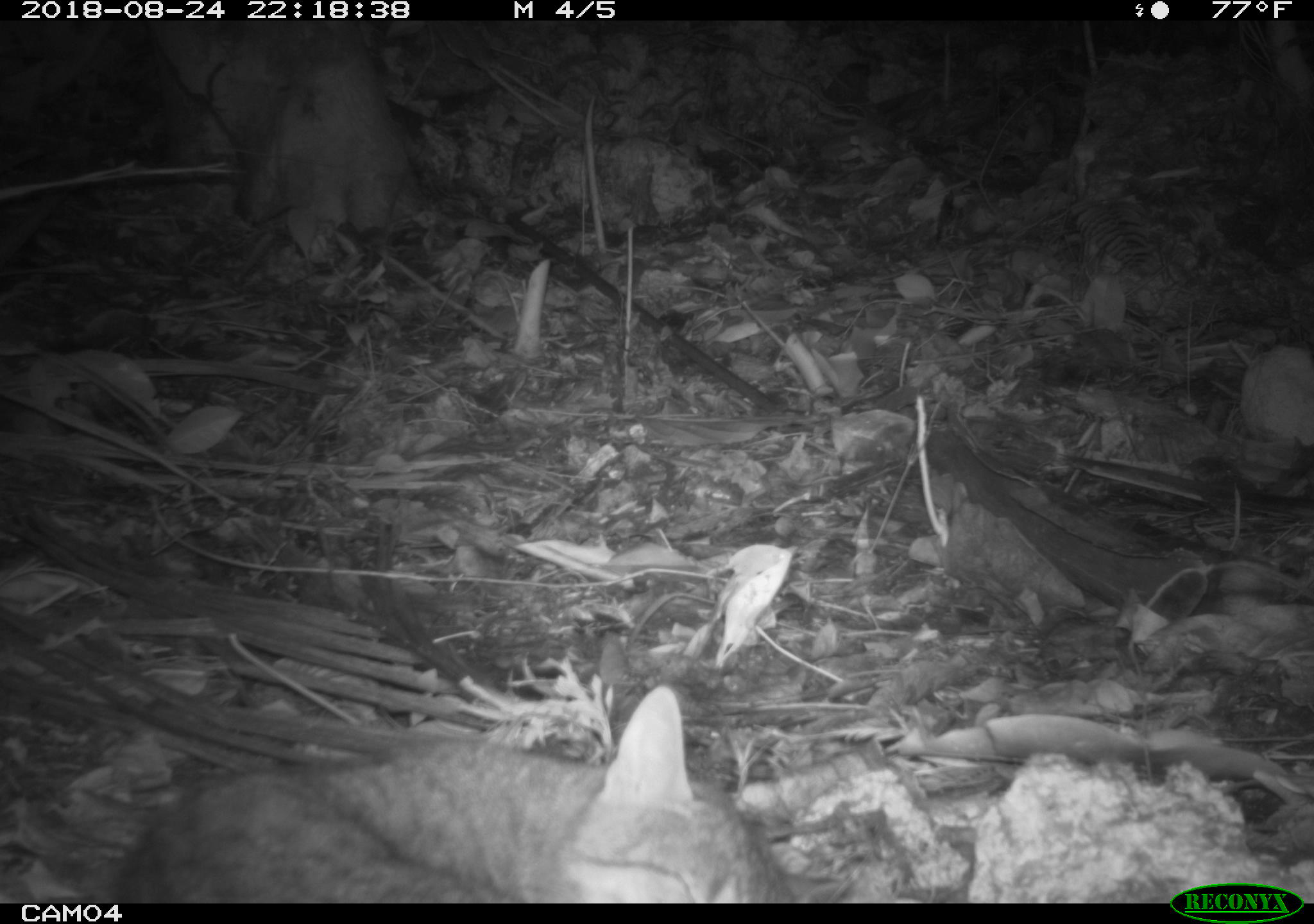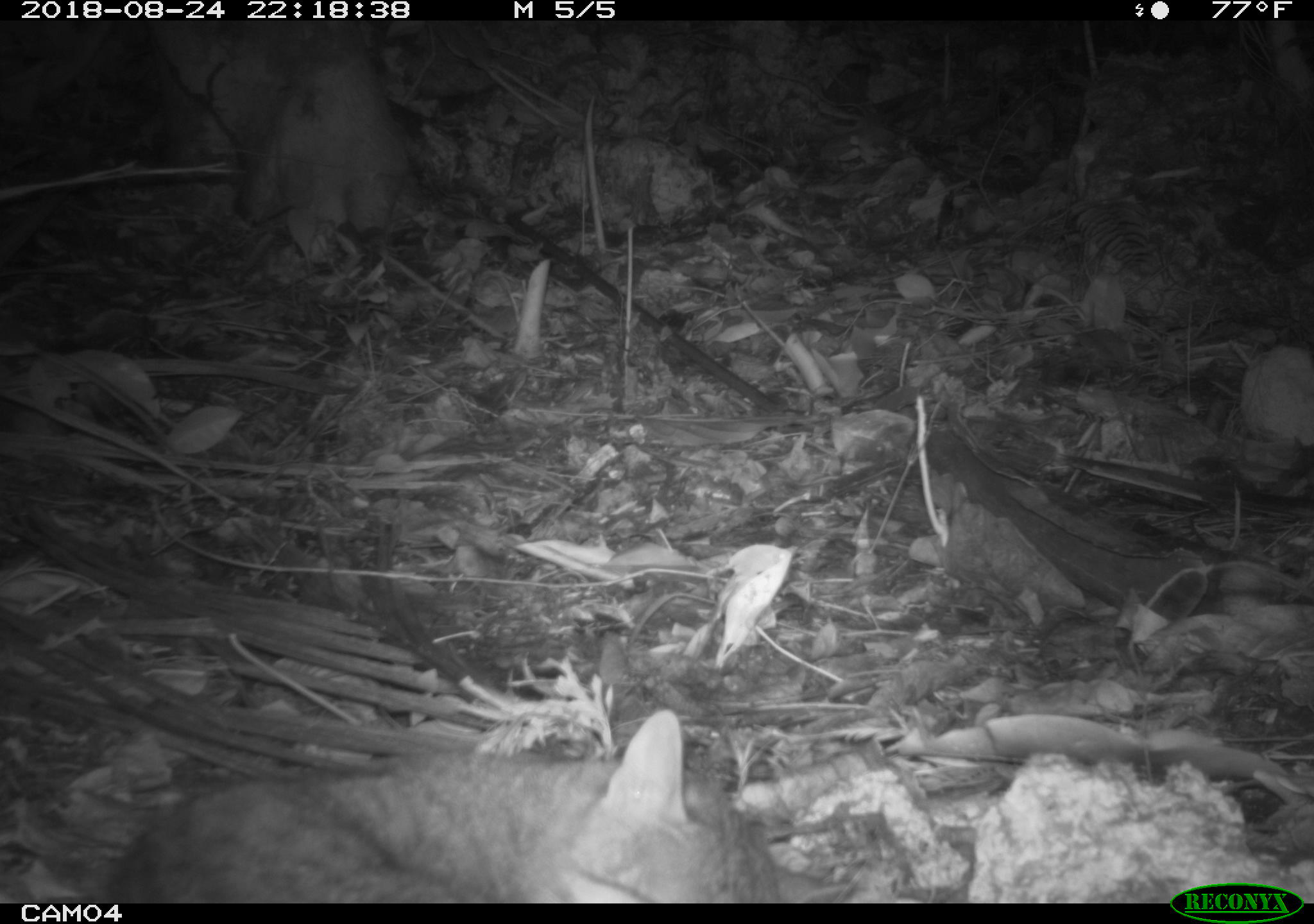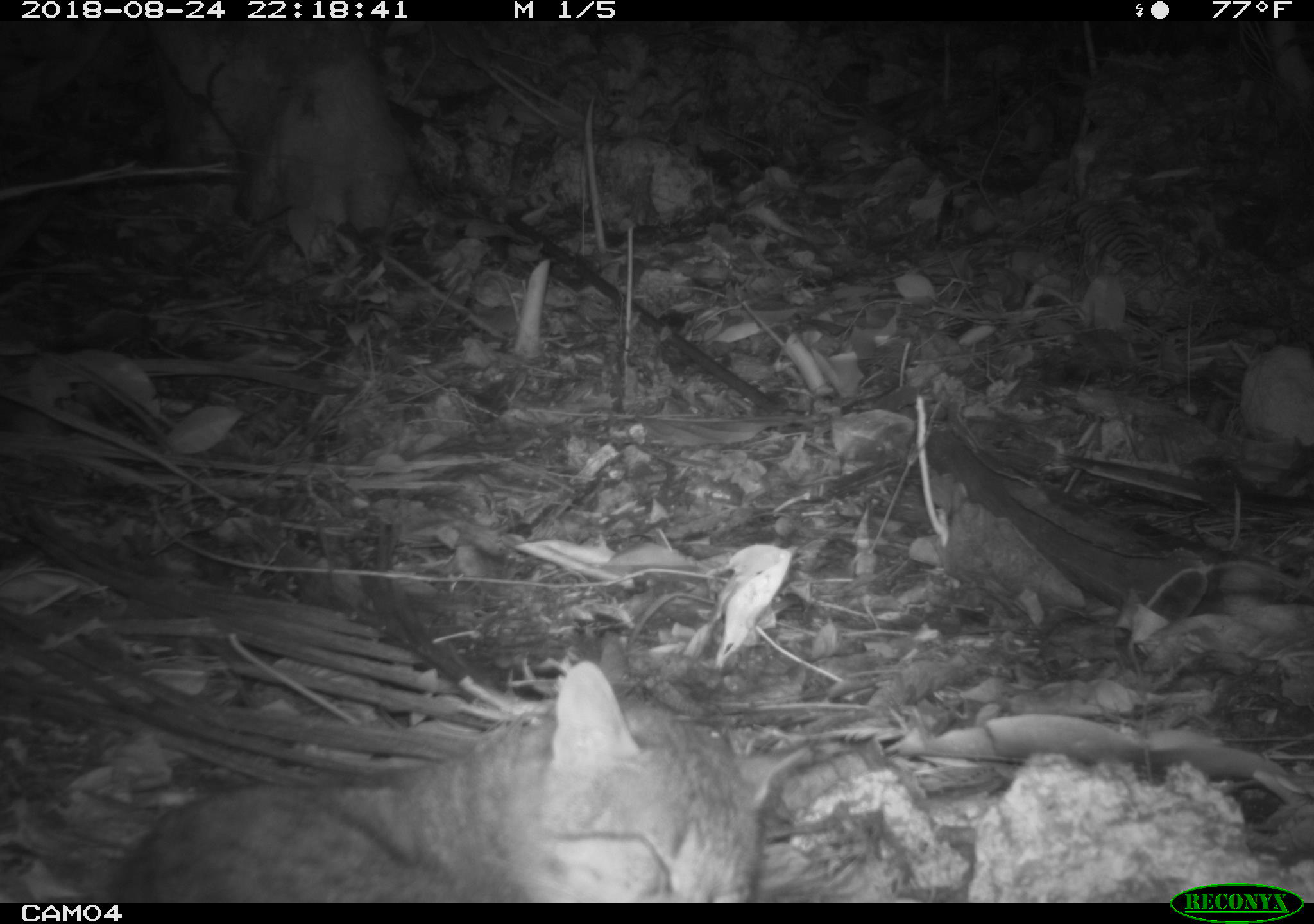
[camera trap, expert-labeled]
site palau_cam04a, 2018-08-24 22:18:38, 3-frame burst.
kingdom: Animalia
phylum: Chordata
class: Mammalia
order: Carnivora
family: Felidae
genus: Felis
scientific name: Felis catus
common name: cat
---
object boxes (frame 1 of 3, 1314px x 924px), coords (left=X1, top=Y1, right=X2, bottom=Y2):
cat: (left=93, top=679, right=848, bottom=903)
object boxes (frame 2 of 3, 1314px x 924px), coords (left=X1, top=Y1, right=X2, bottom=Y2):
cat: (left=97, top=708, right=824, bottom=902)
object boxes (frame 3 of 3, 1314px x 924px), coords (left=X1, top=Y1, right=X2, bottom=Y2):
cat: (left=100, top=640, right=765, bottom=902)